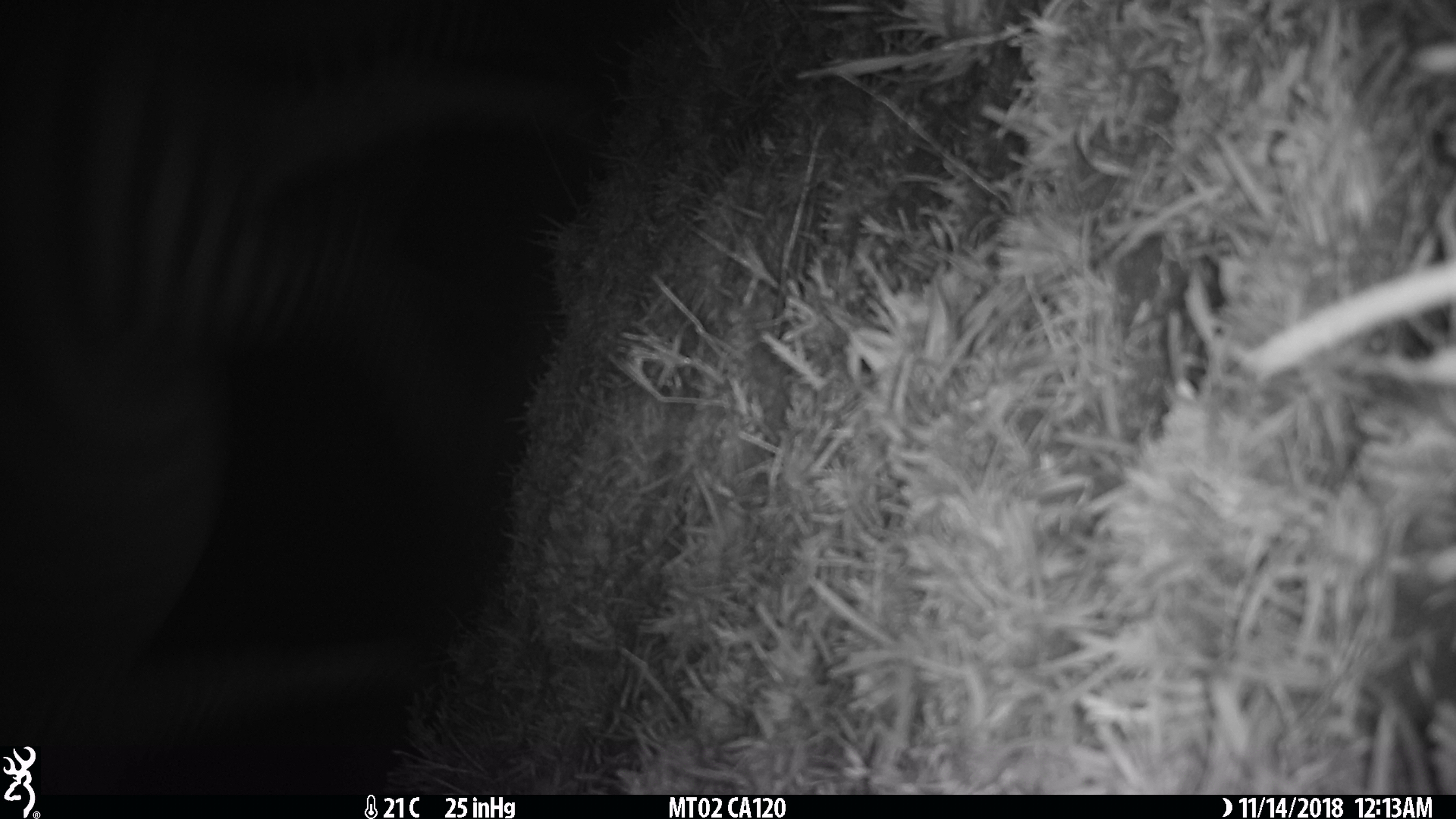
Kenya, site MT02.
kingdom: Animalia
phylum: Chordata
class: Mammalia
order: Perissodactyla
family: Equidae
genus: Equus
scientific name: Equus quagga burchellii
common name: burchell's zebra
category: zebra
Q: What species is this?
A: Zebra (burchell's zebra) (Equus quagga burchellii).